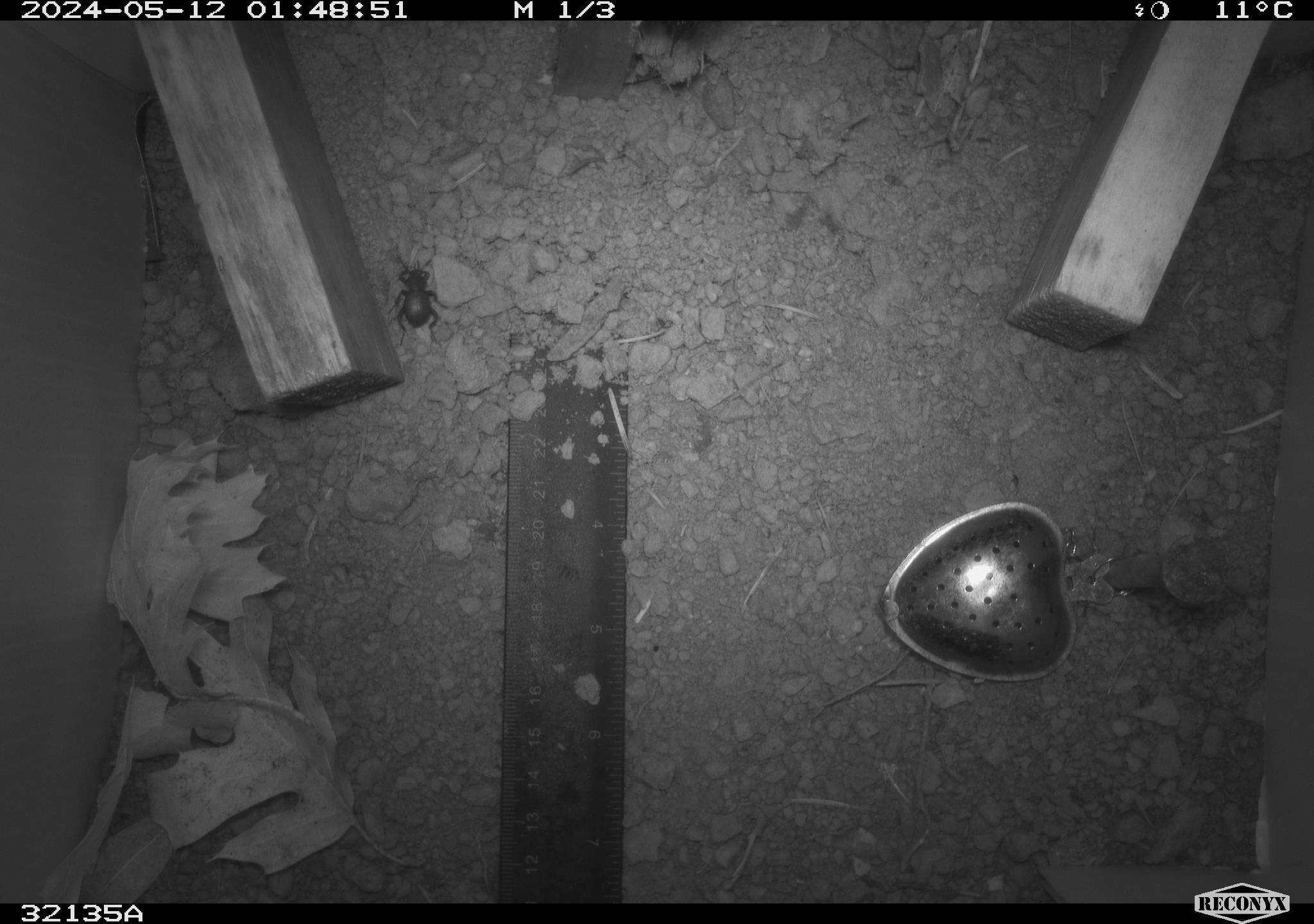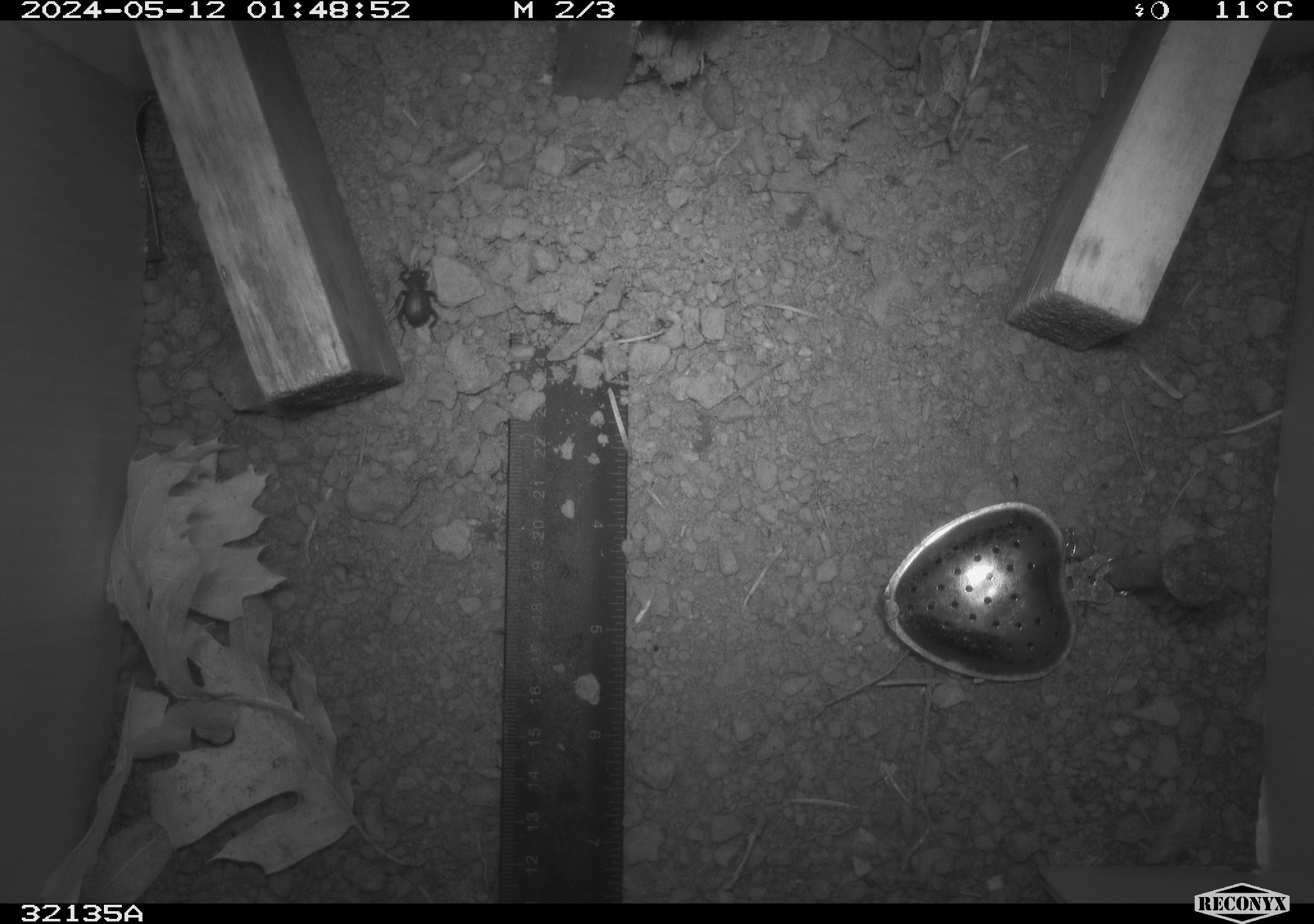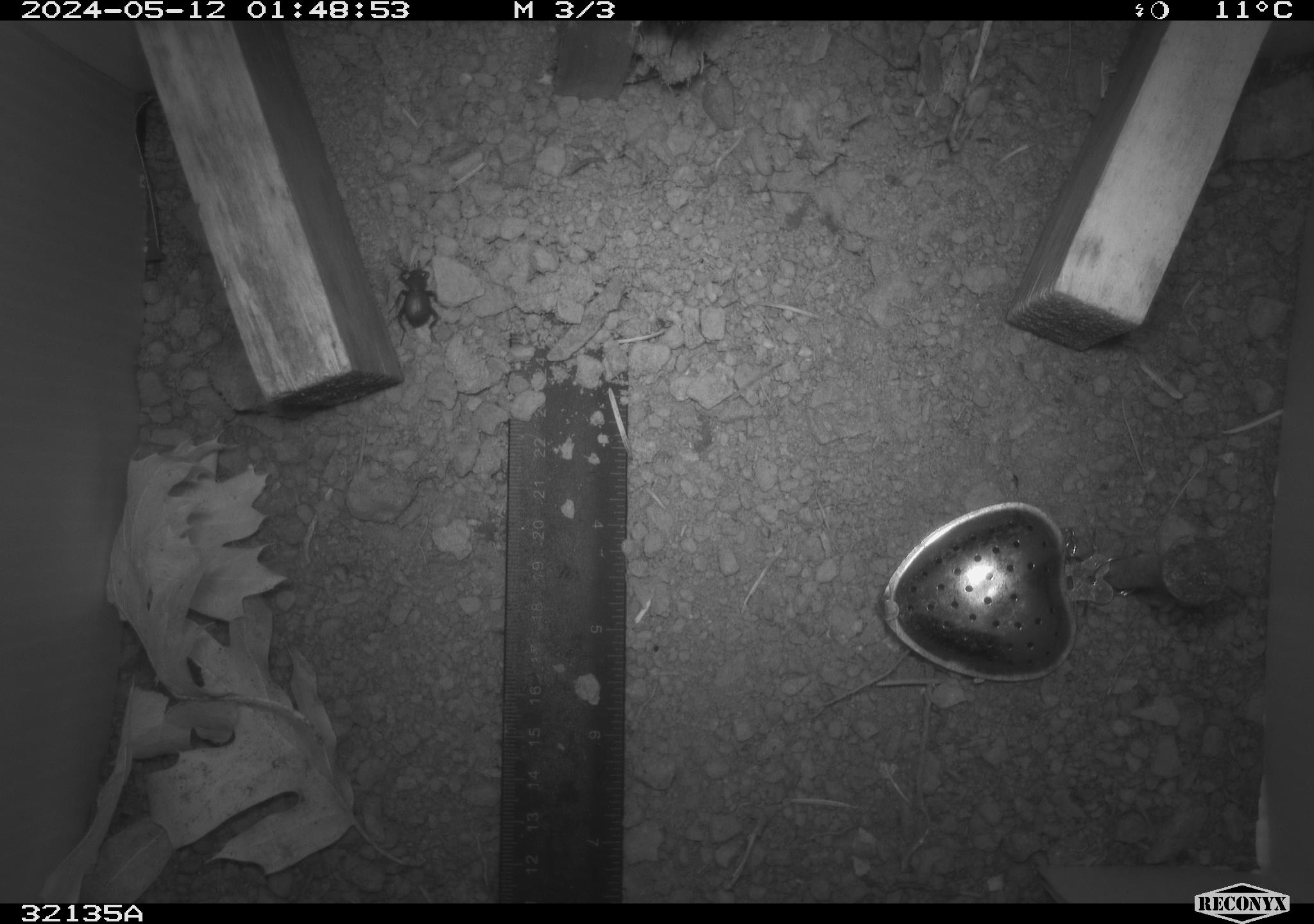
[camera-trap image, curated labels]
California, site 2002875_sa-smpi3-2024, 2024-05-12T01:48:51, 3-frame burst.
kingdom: Animalia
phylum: Arthropoda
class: Insecta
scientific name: Insecta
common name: insect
Insect (Insecta).